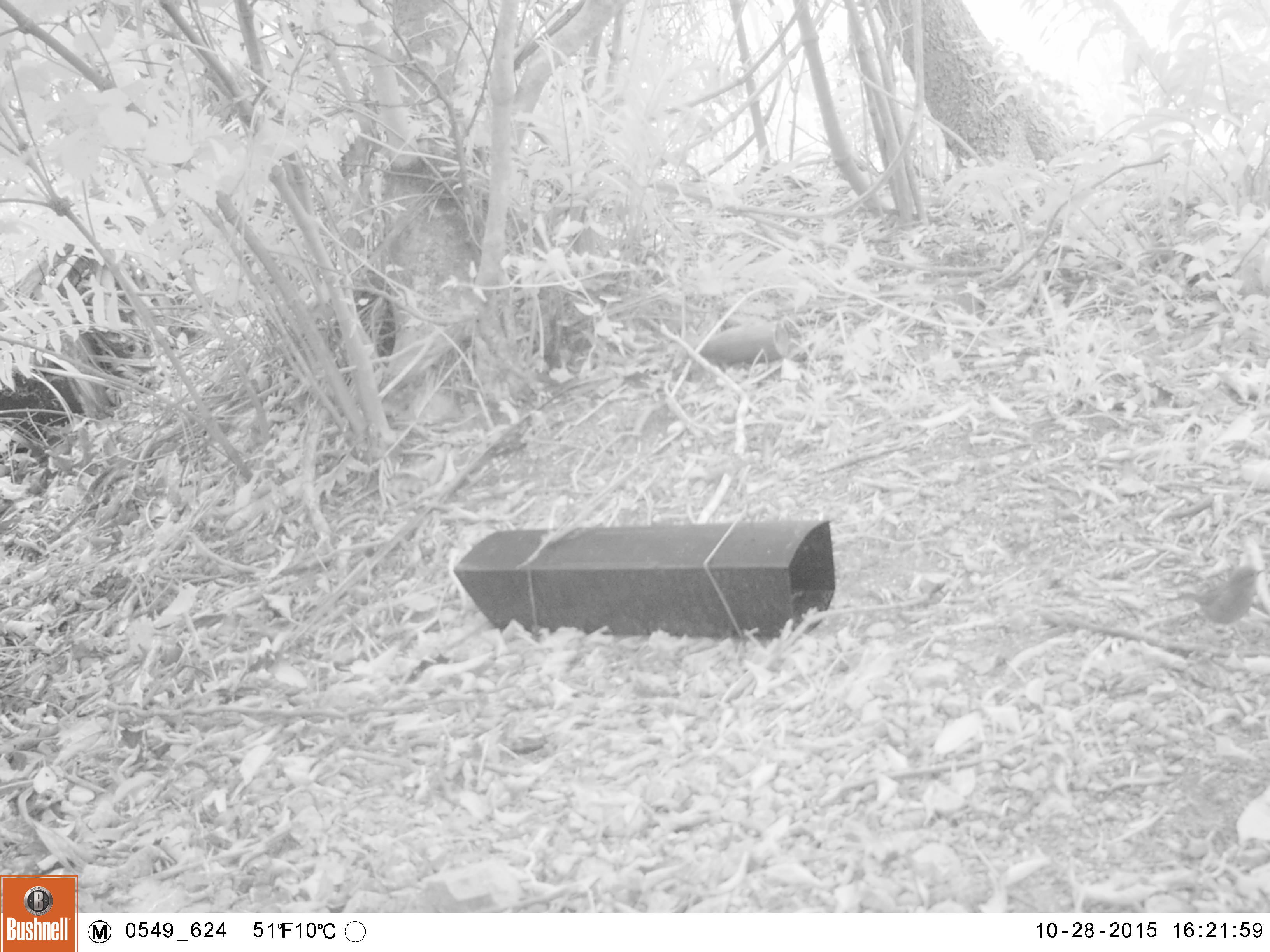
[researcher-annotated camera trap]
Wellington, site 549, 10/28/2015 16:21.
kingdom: Animalia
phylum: Chordata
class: Aves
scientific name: Aves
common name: bird